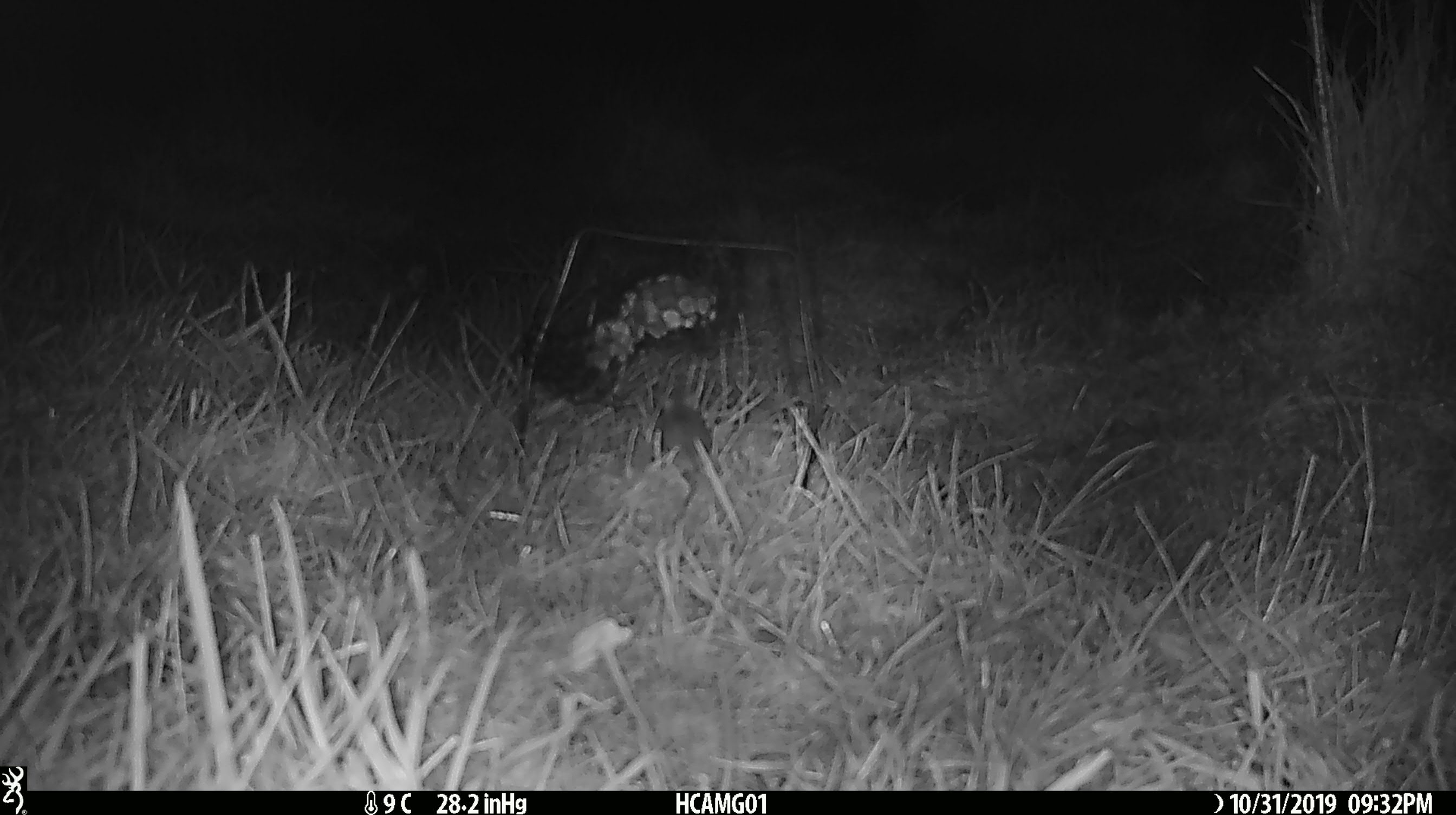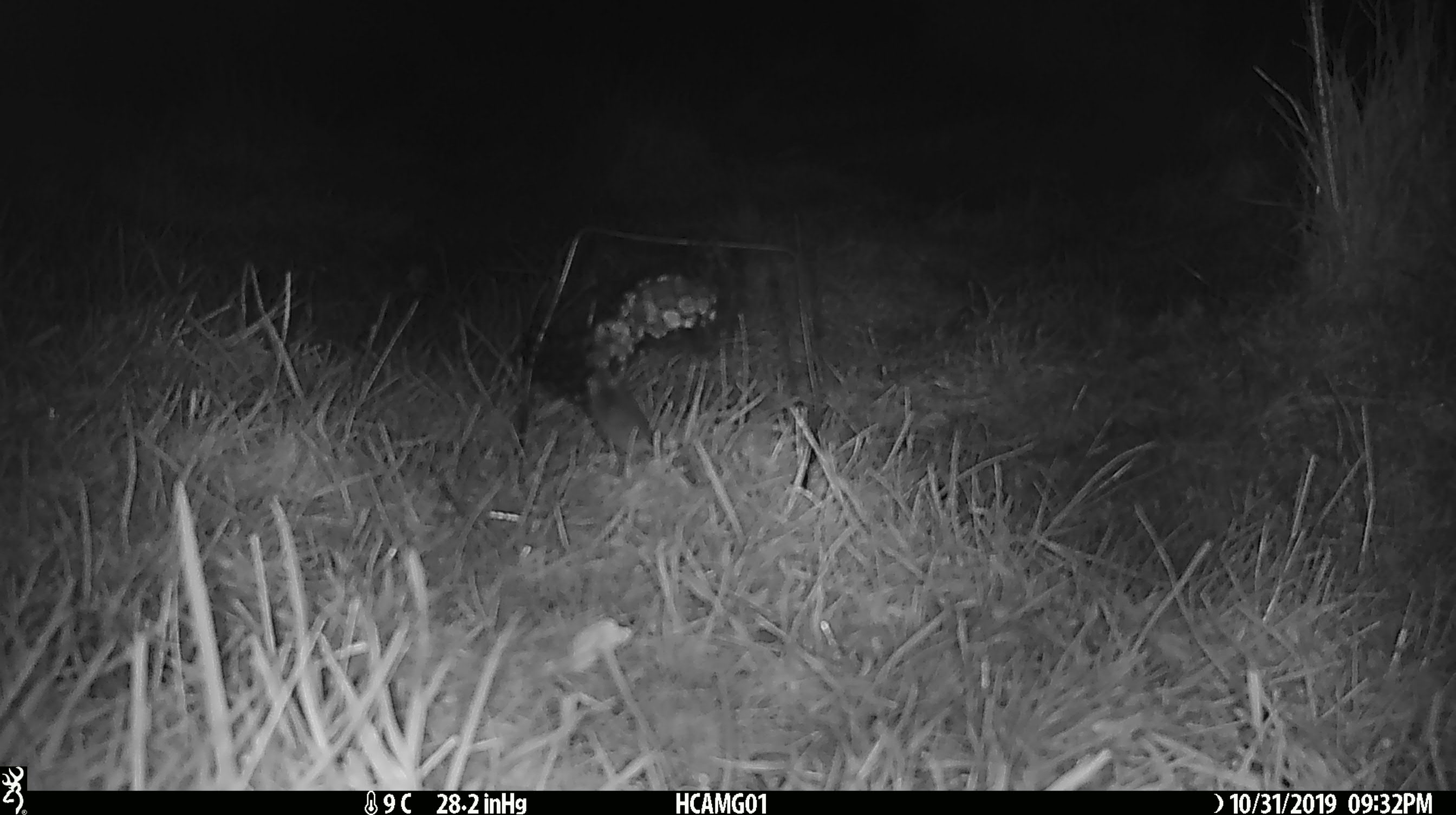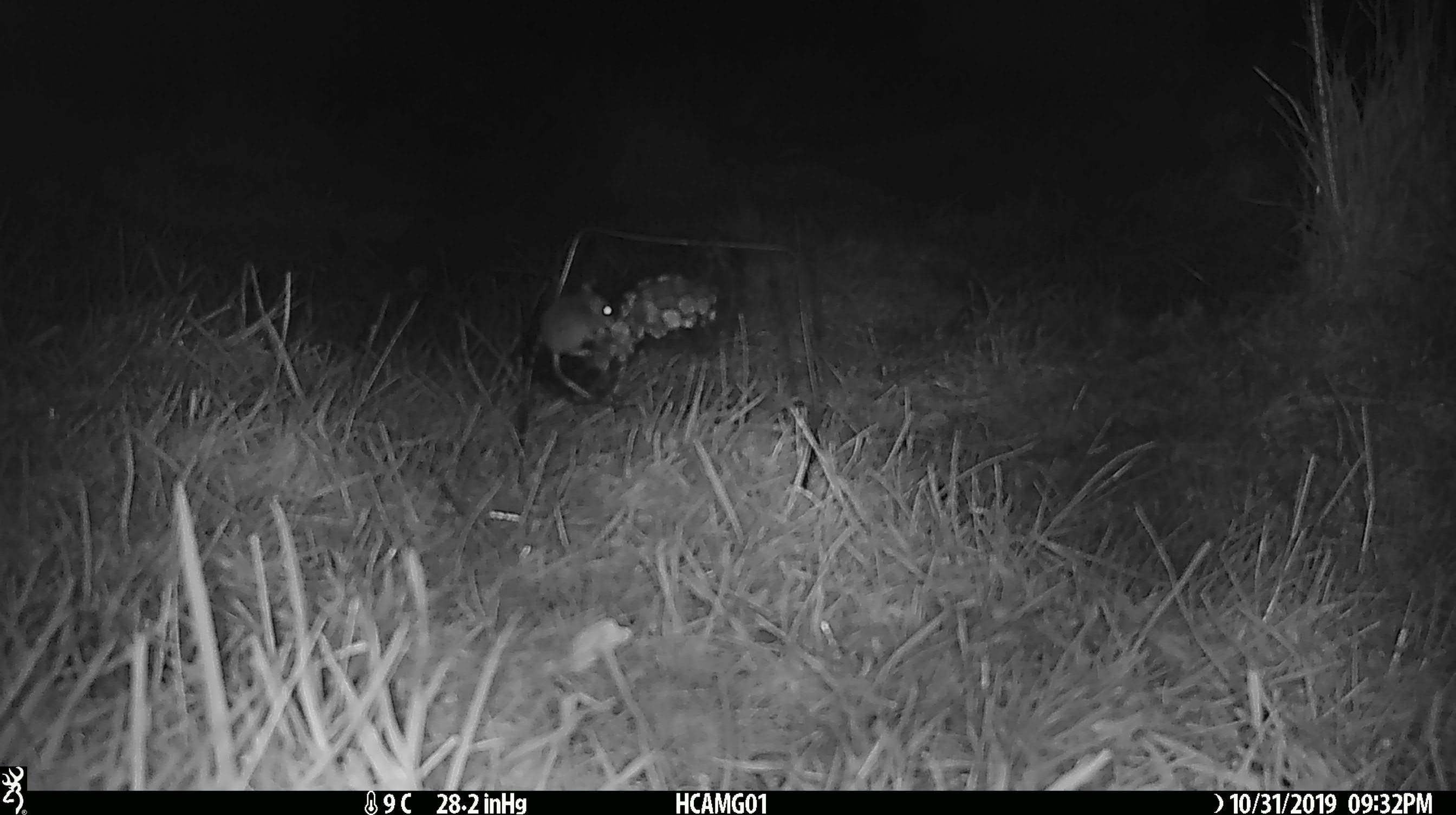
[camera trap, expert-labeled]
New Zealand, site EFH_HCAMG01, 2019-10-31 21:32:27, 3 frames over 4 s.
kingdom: Animalia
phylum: Chordata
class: Mammalia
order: Rodentia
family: Muridae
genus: Mus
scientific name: Mus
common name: mouse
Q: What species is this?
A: Mouse (Mus).